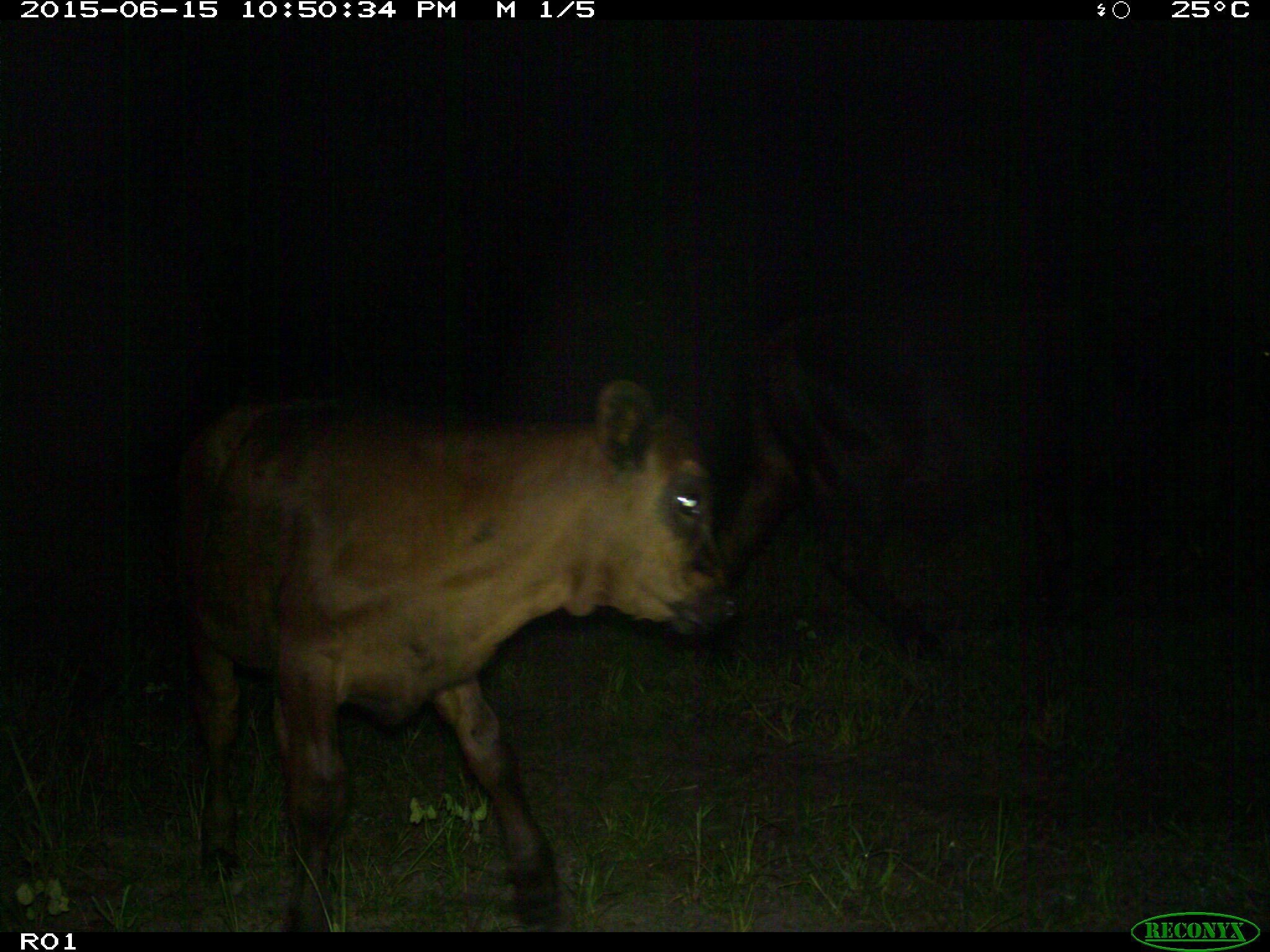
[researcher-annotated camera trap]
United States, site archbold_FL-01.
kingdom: Animalia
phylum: Chordata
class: Mammalia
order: Artiodactyla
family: Bovidae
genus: Bos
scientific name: Bos taurus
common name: domestic cow